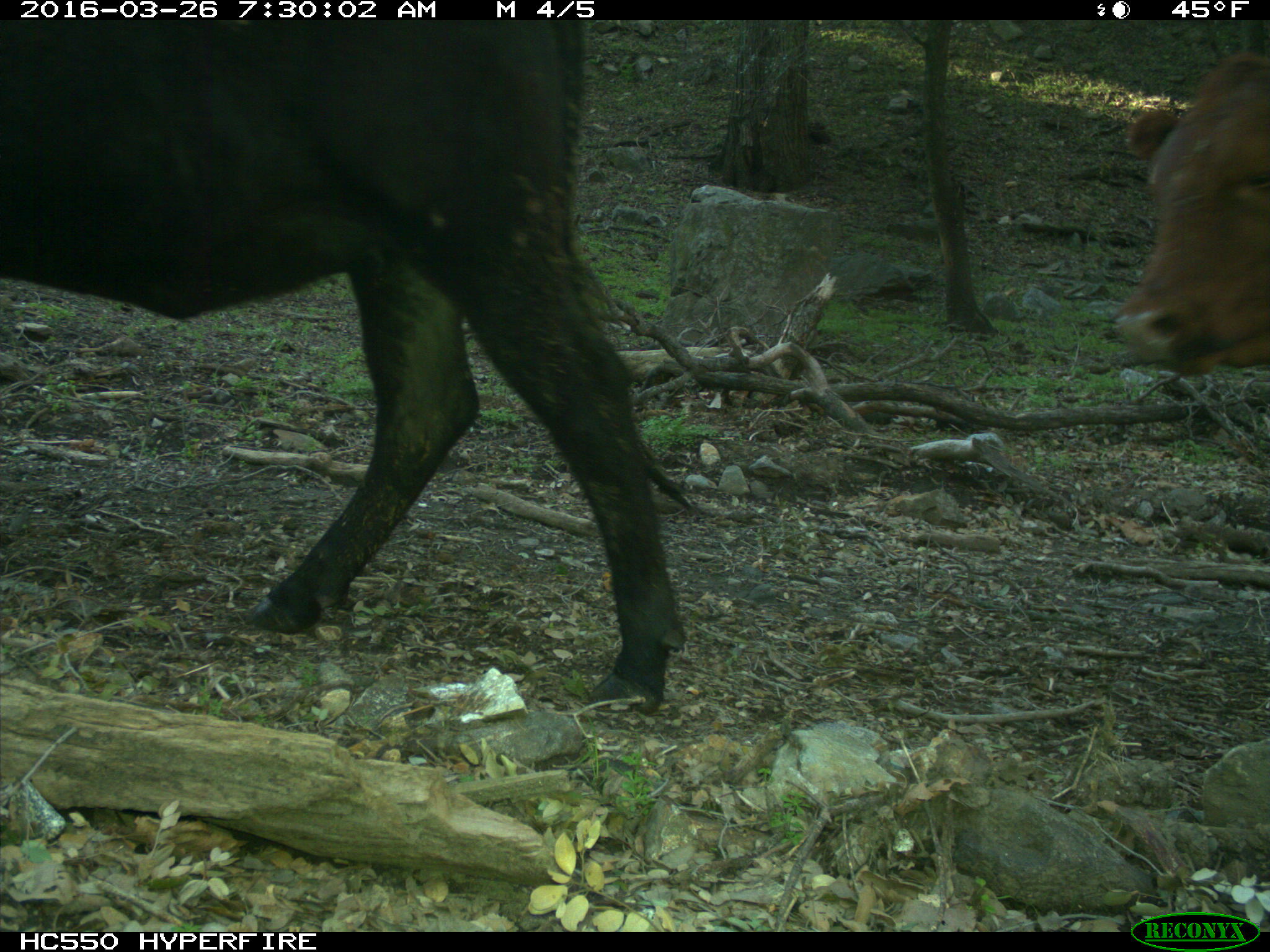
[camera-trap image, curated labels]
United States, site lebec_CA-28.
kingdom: Animalia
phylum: Chordata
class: Mammalia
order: Artiodactyla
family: Bovidae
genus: Bos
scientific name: Bos taurus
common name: domestic cow